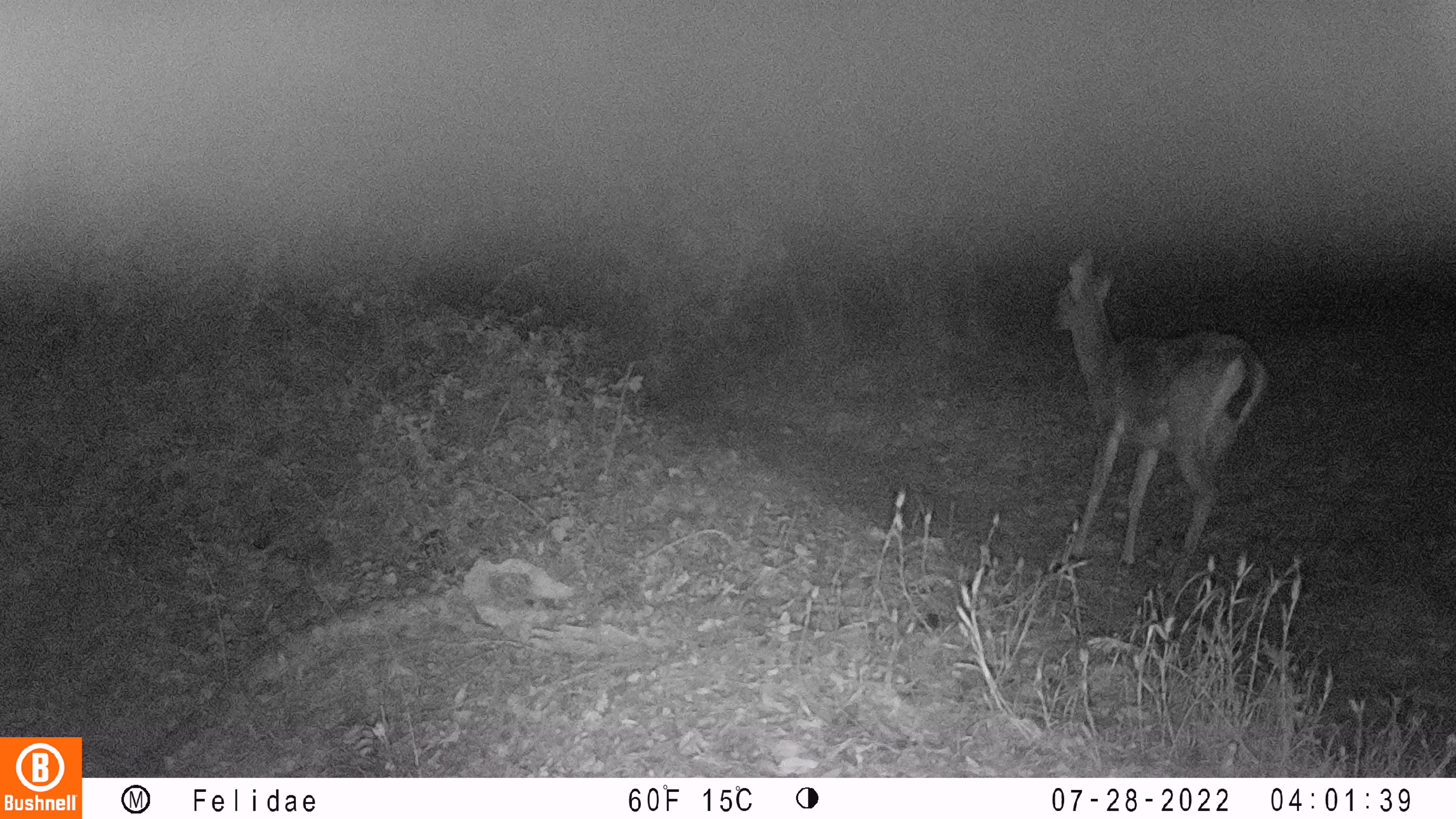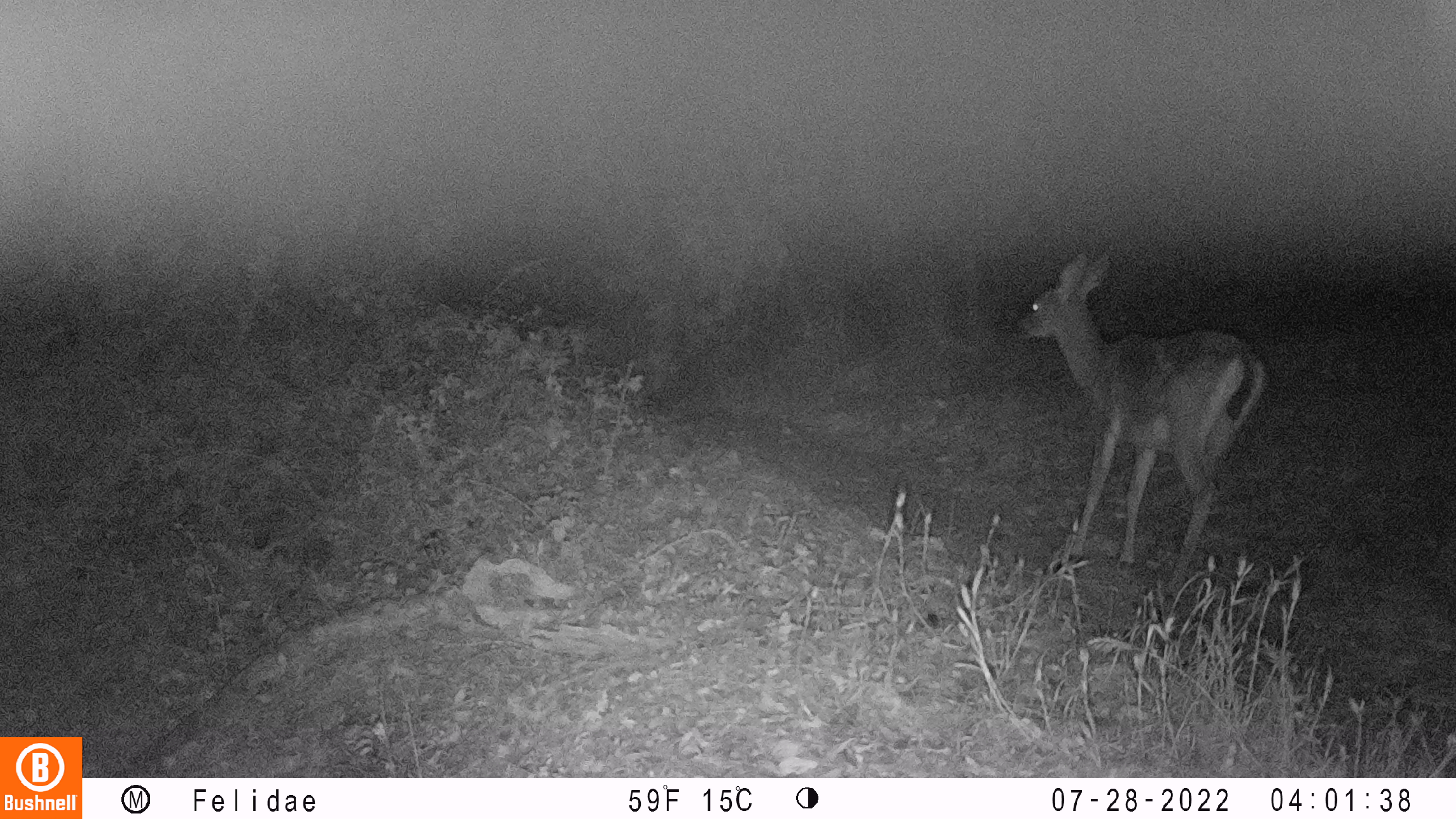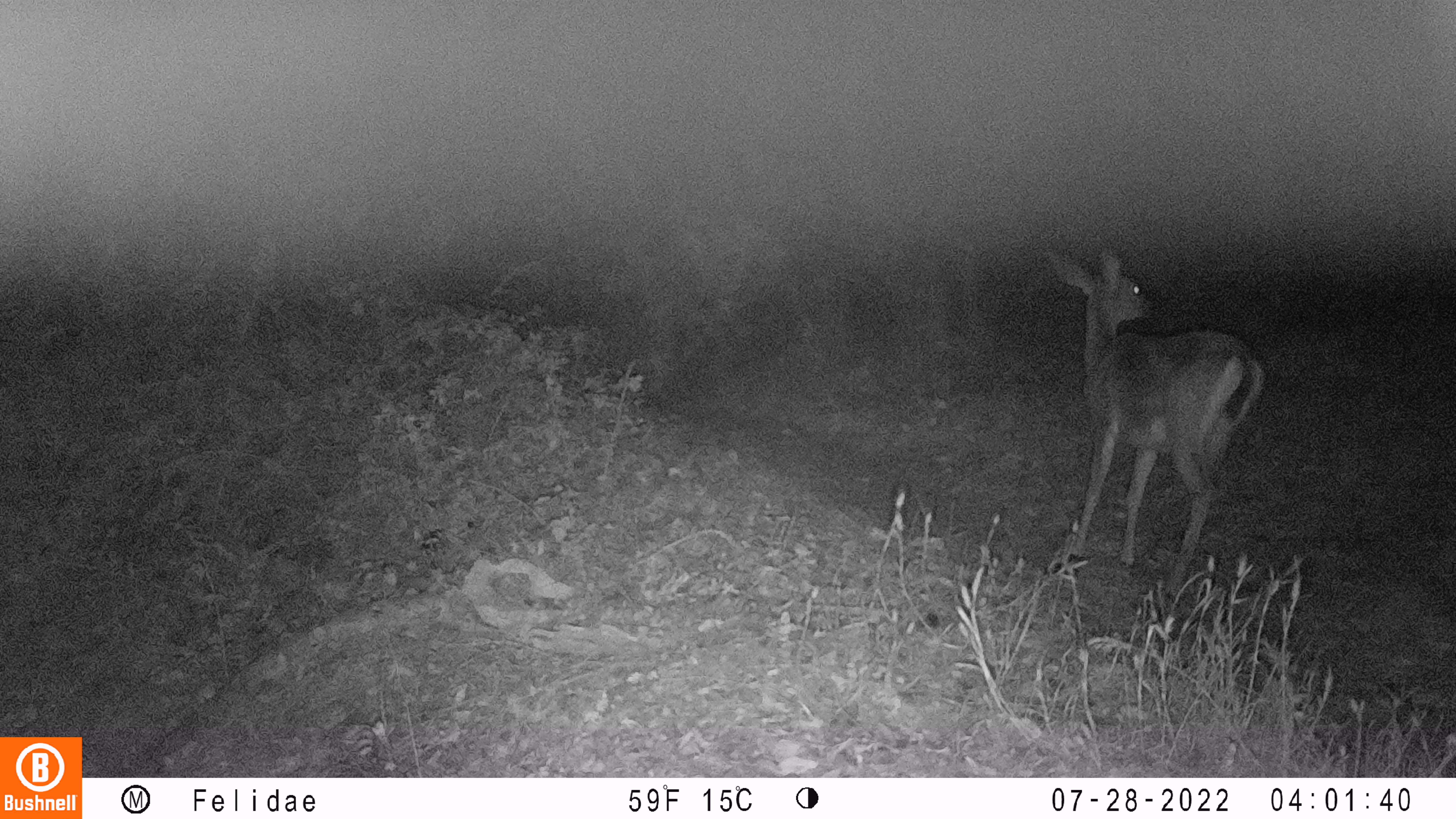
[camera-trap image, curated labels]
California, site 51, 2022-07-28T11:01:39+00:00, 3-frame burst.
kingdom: Animalia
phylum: Chordata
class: Mammalia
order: Artiodactyla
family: Cervidae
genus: Odocoileus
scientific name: Odocoileus hemionus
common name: mule deer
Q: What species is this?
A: Mule deer (Odocoileus hemionus).